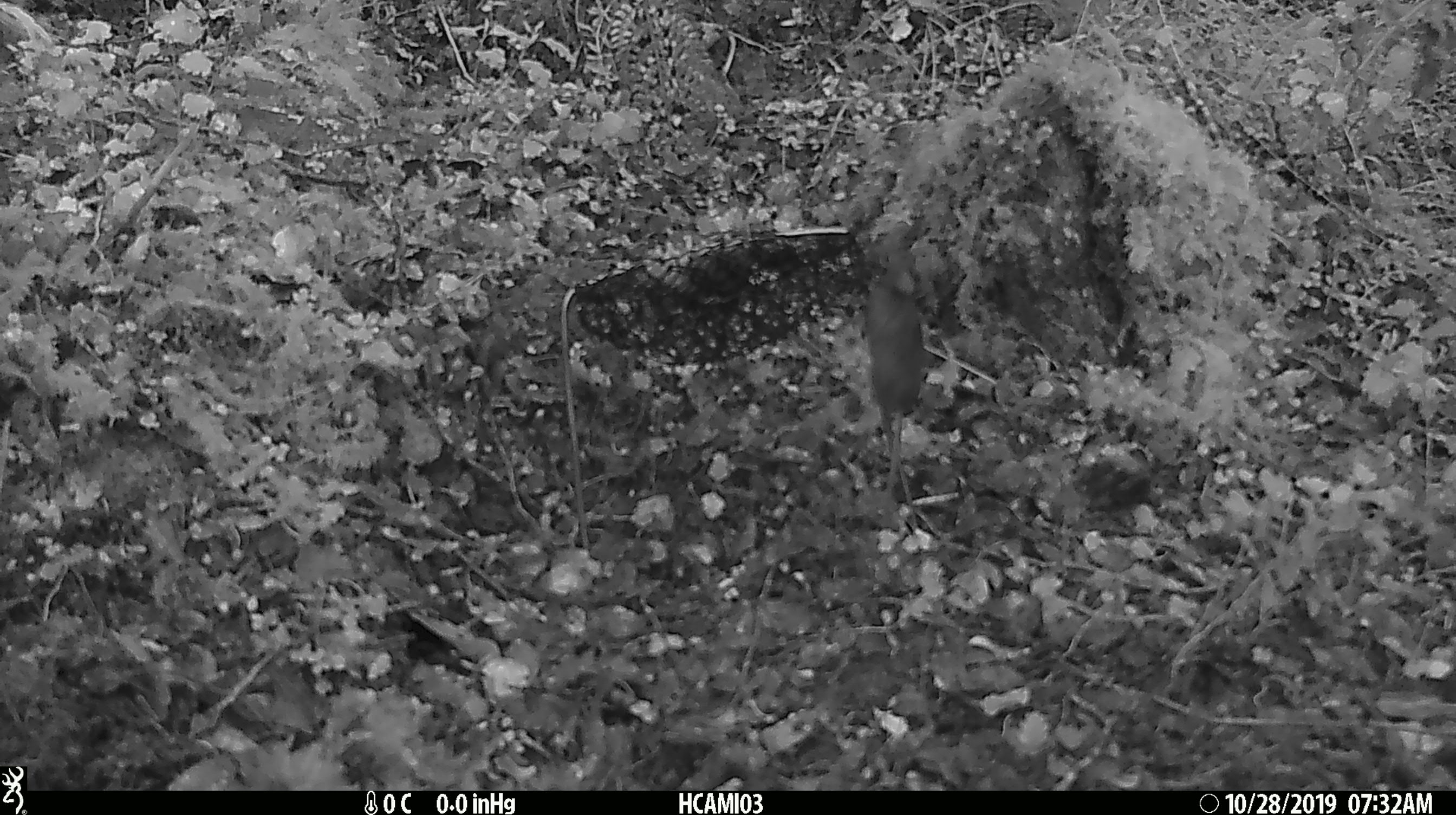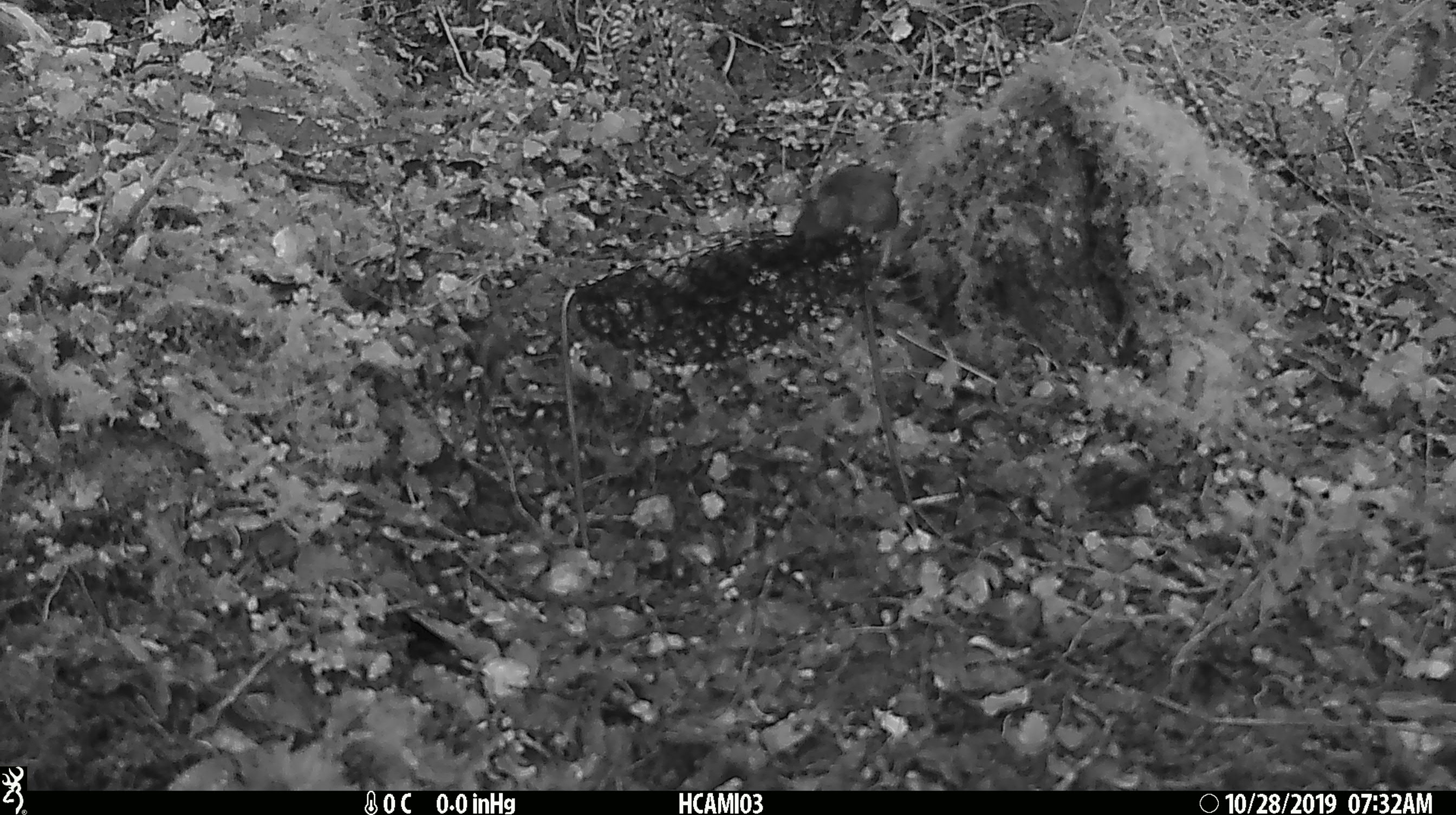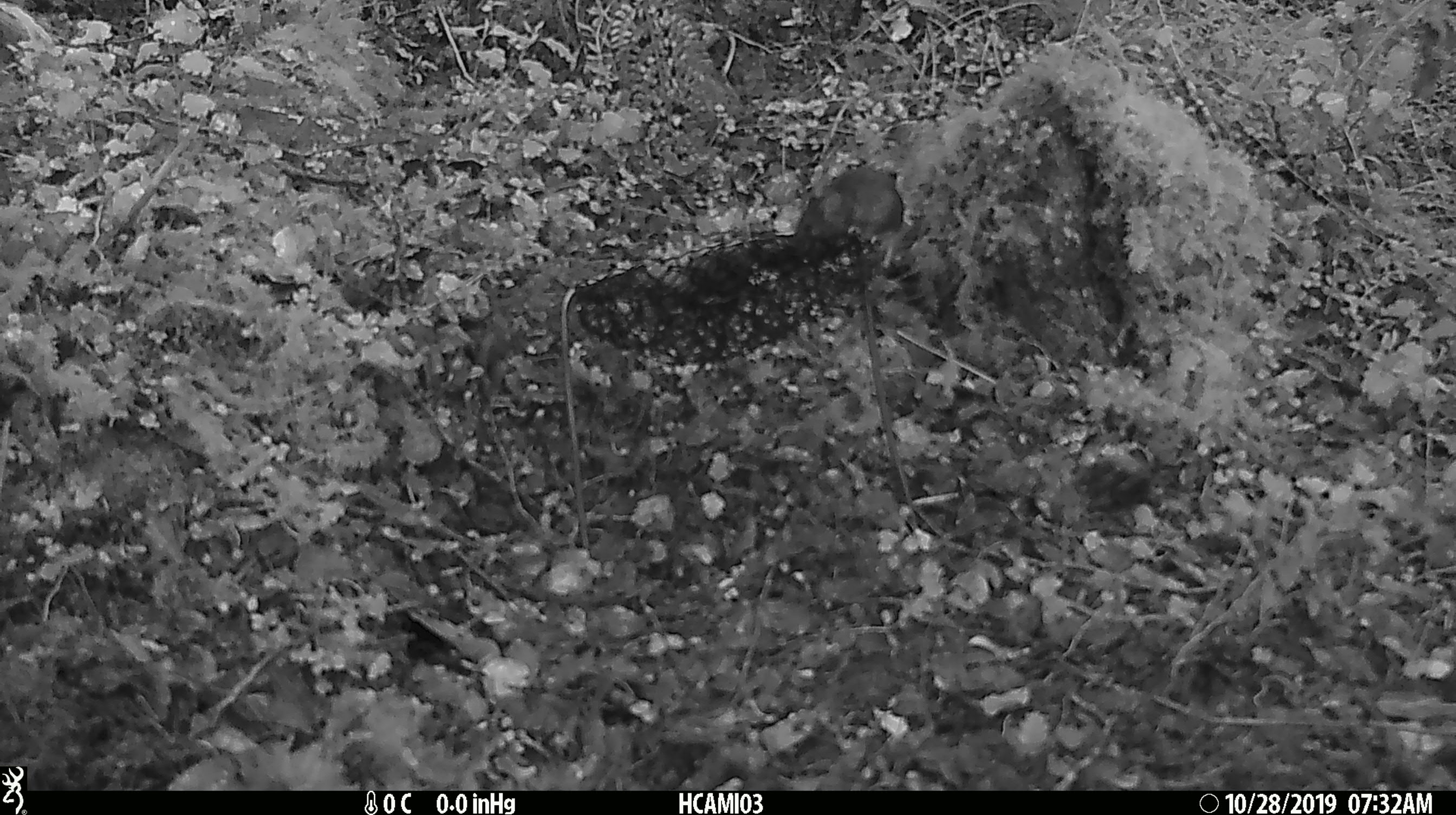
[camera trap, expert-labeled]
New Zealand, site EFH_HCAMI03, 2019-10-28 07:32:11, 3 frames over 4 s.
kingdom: Animalia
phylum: Chordata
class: Mammalia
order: Rodentia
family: Muridae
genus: Mus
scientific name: Mus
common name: mouse